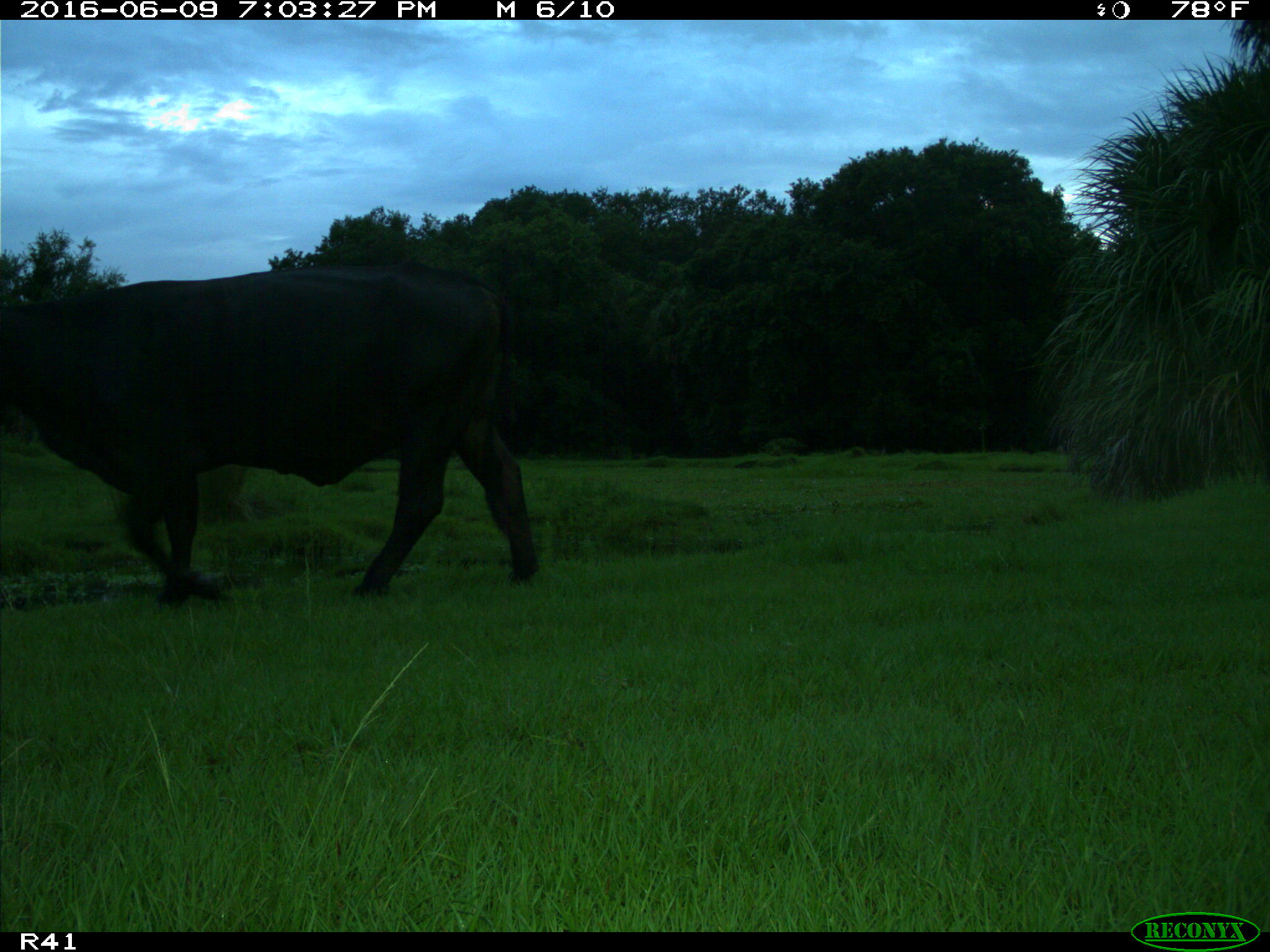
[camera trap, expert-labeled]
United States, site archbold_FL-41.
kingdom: Animalia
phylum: Chordata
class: Mammalia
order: Artiodactyla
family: Bovidae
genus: Bos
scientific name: Bos taurus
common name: domestic cow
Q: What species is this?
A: Bos taurus (domestic cow).